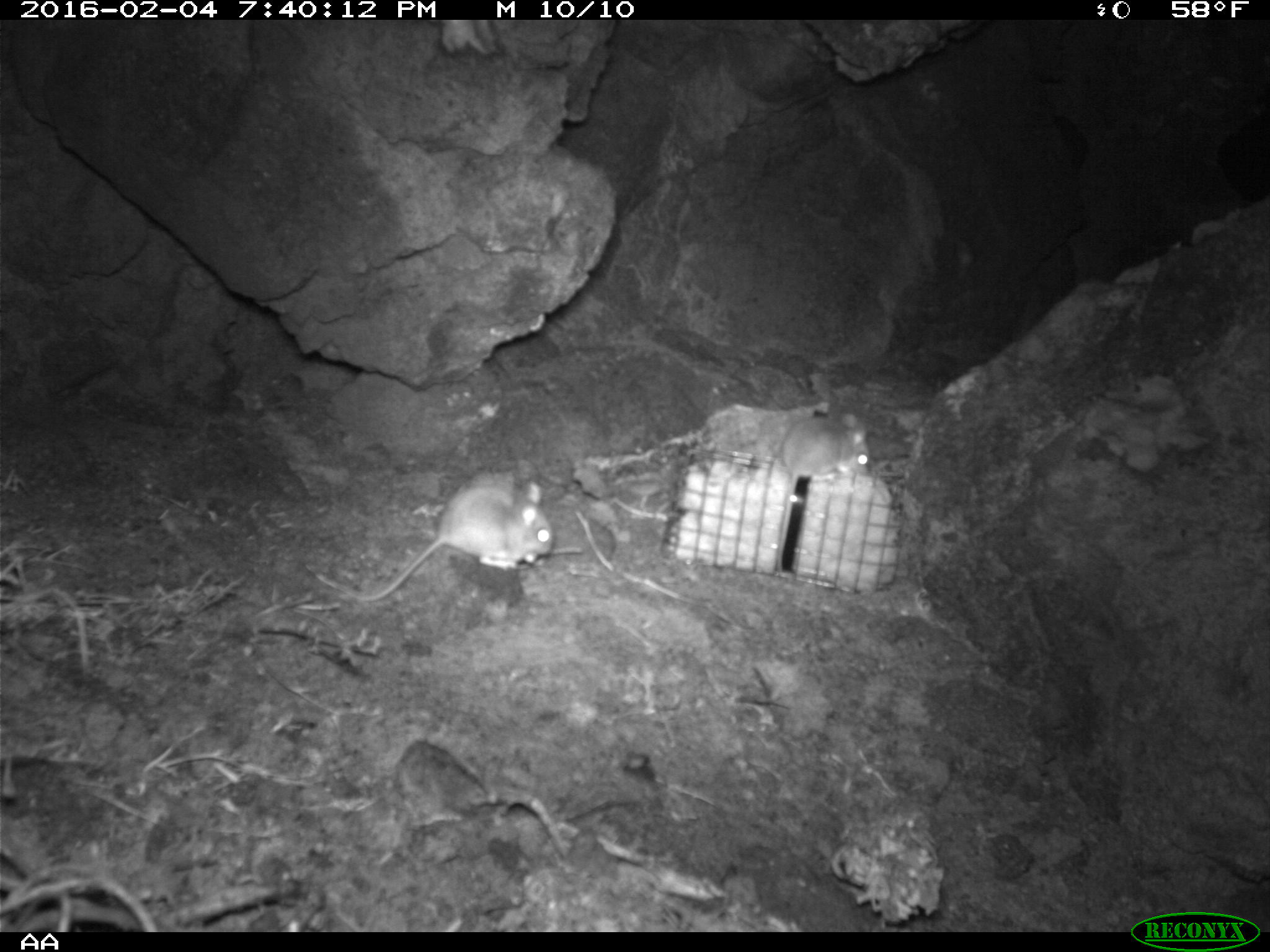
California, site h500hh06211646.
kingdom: Animalia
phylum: Chordata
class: Mammalia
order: Rodentia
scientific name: Rodentia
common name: rodent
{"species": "rodent (Rodentia)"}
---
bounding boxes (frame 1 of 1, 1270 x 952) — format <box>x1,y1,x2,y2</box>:
rodent: <box>306,480,551,604</box>; <box>775,404,872,579</box>